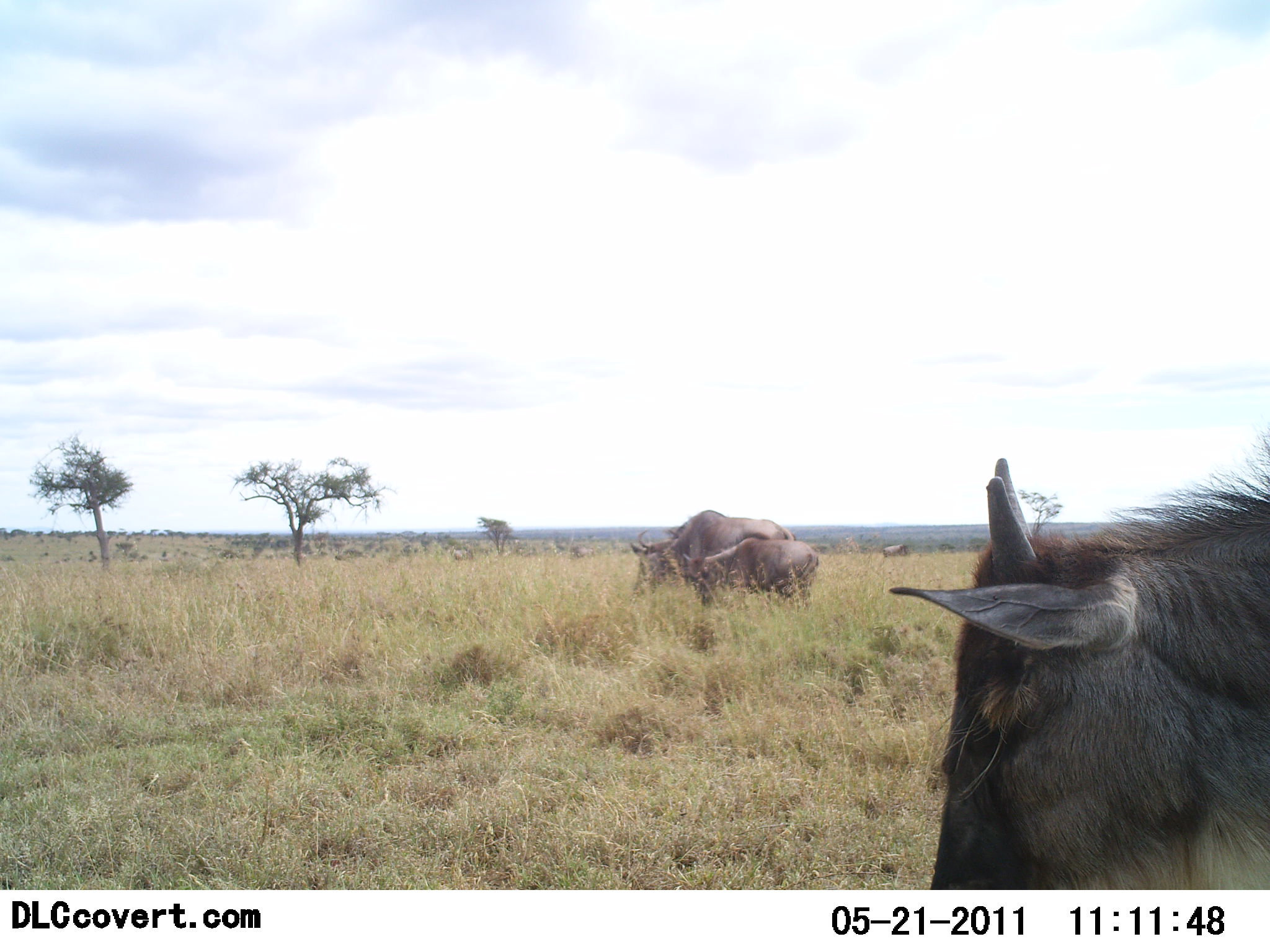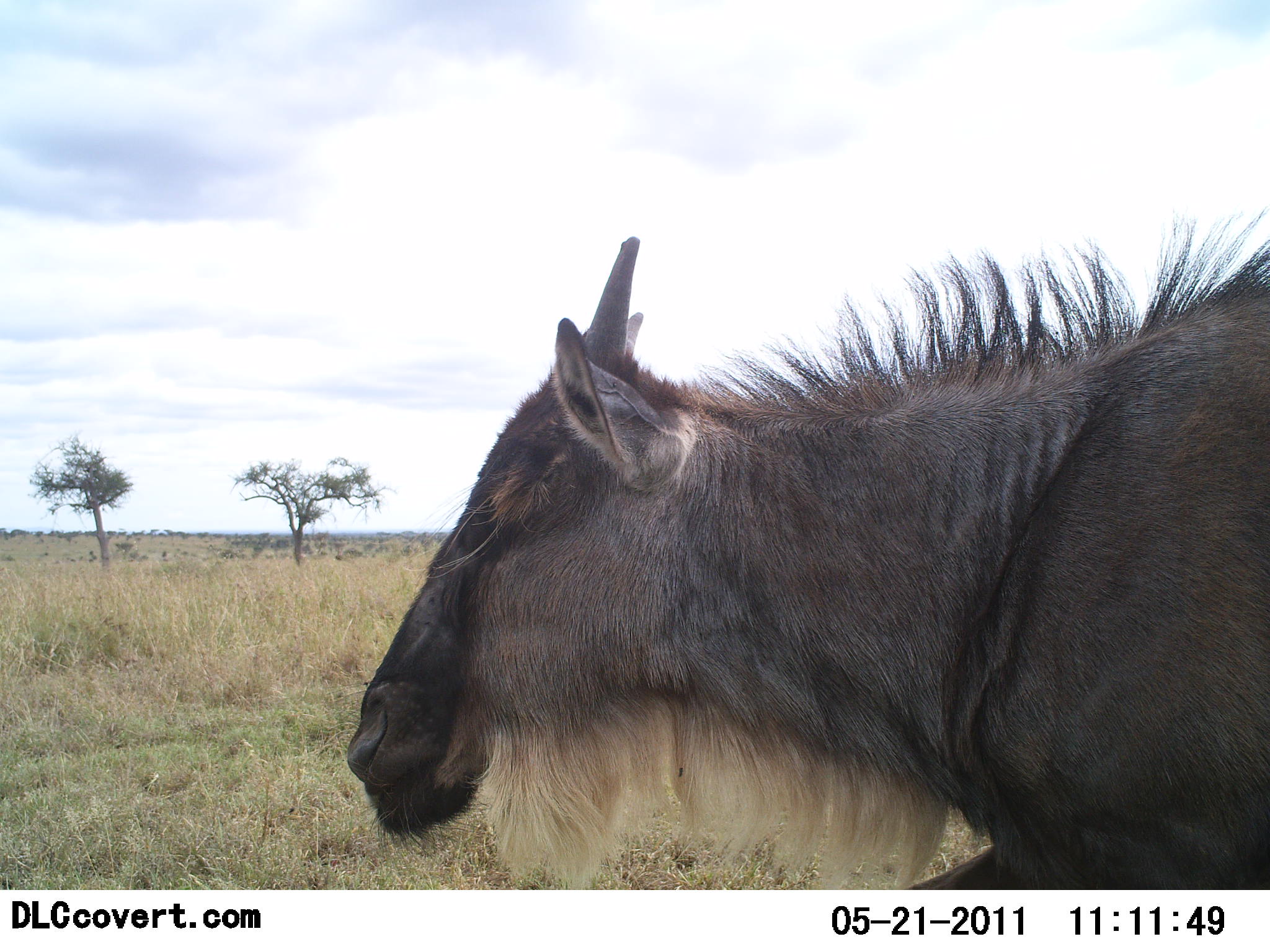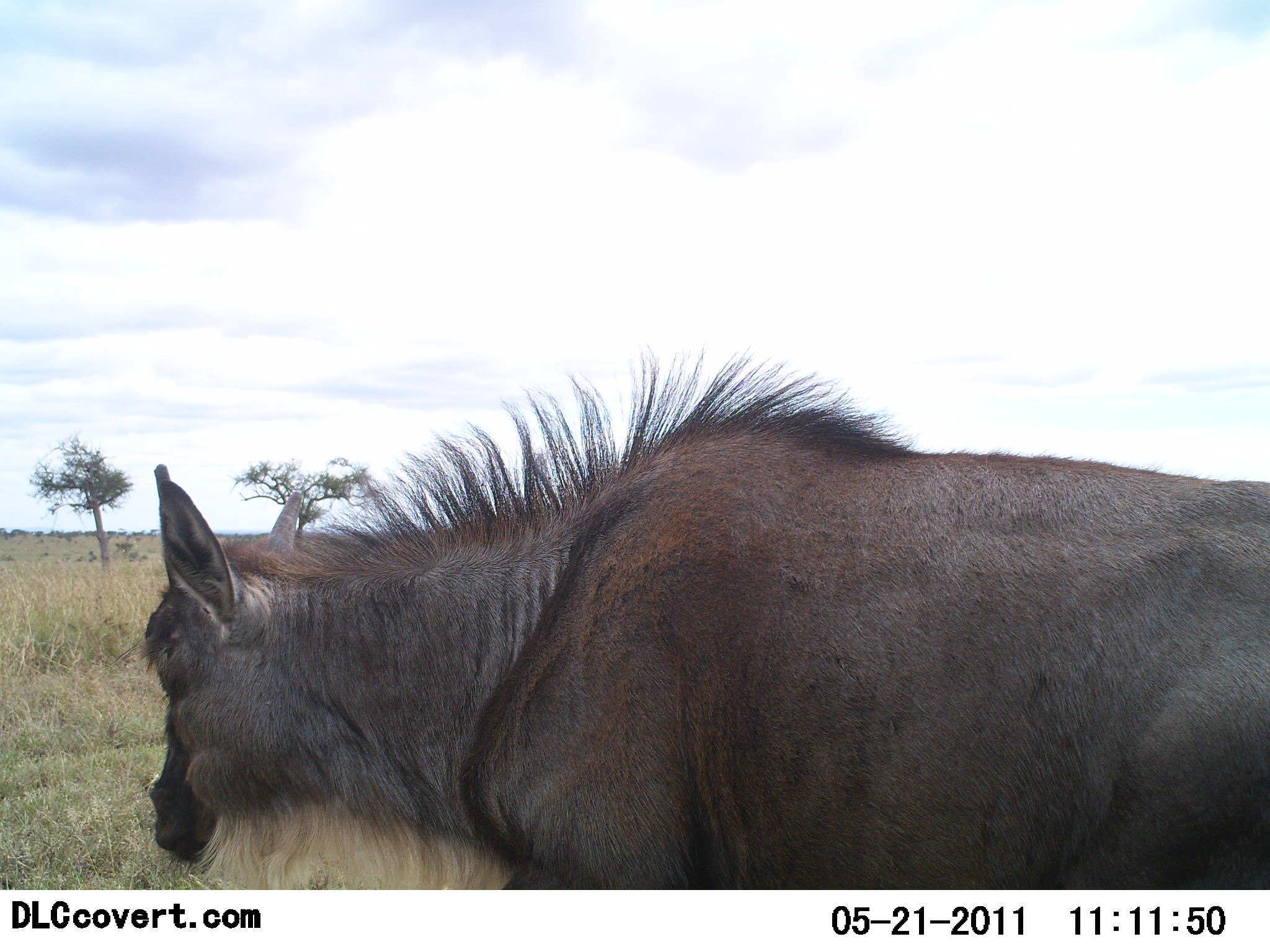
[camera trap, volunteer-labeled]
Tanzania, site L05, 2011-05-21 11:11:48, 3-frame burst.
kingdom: Animalia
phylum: Chordata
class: Mammalia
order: Artiodactyla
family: Bovidae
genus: Connochaetes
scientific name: Connochaetes taurinus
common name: blue wildebeest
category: wildebeest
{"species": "wildebeest (blue wildebeest) (Connochaetes taurinus)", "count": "3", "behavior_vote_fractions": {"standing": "60%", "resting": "0%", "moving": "60%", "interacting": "0%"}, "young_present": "60%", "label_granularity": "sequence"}